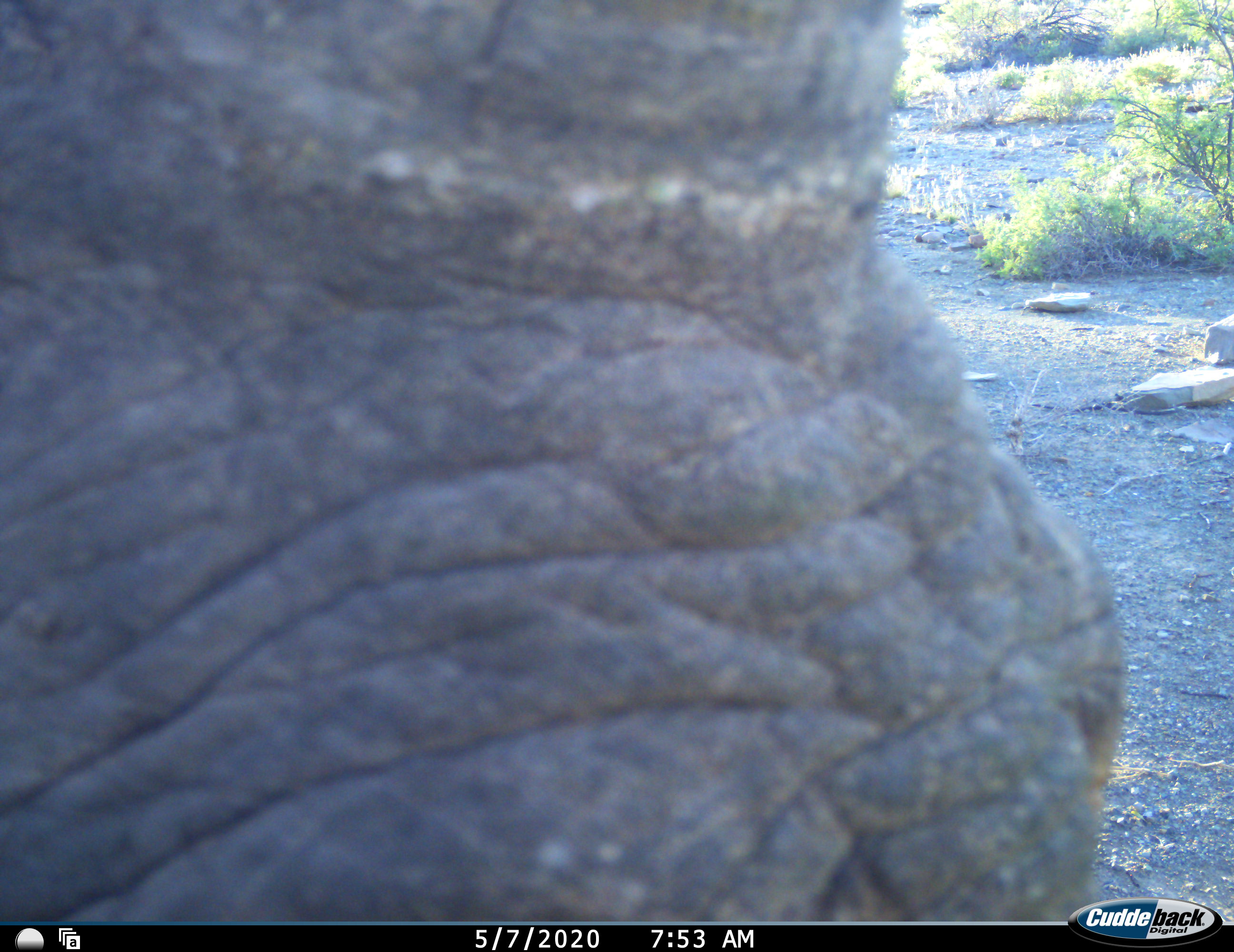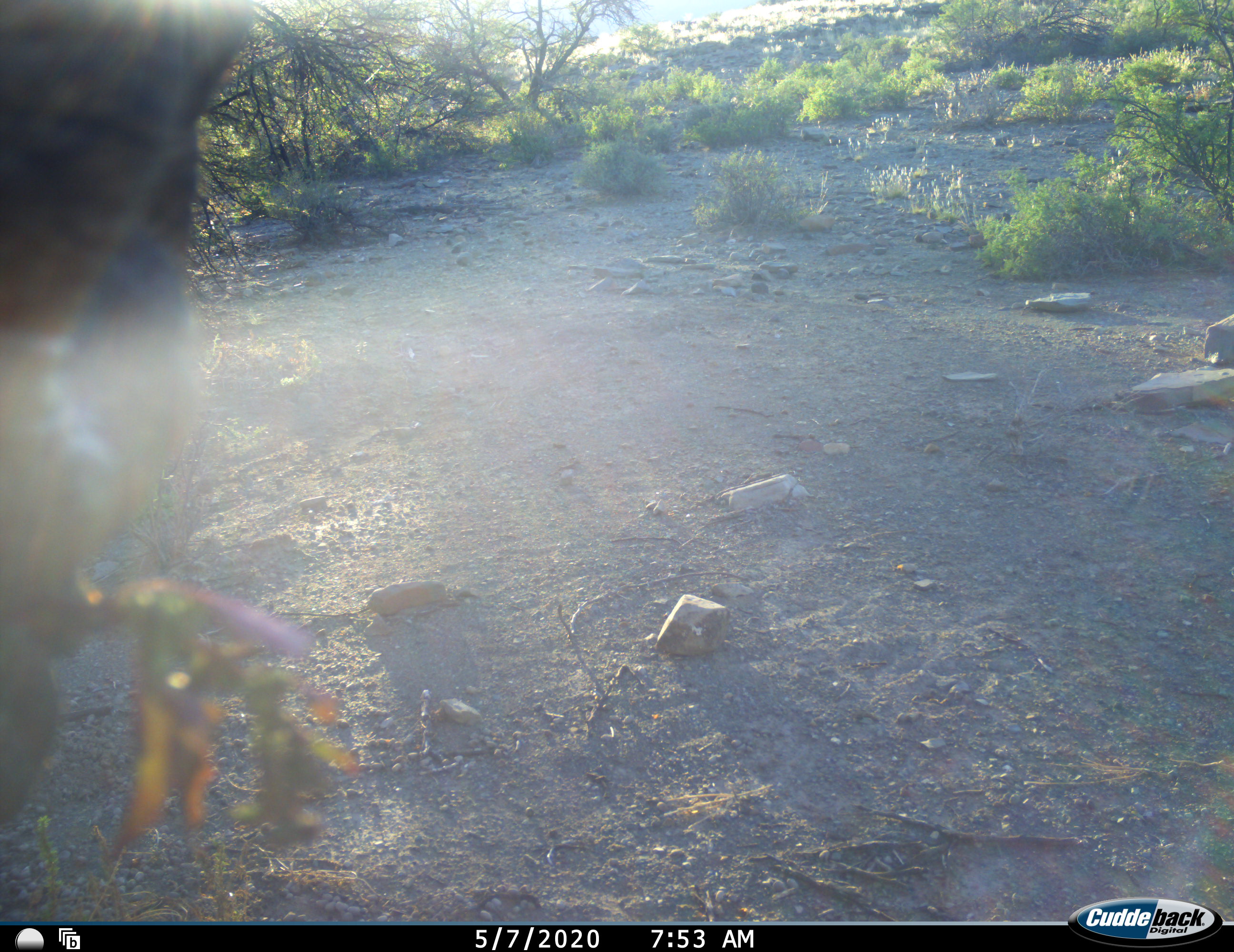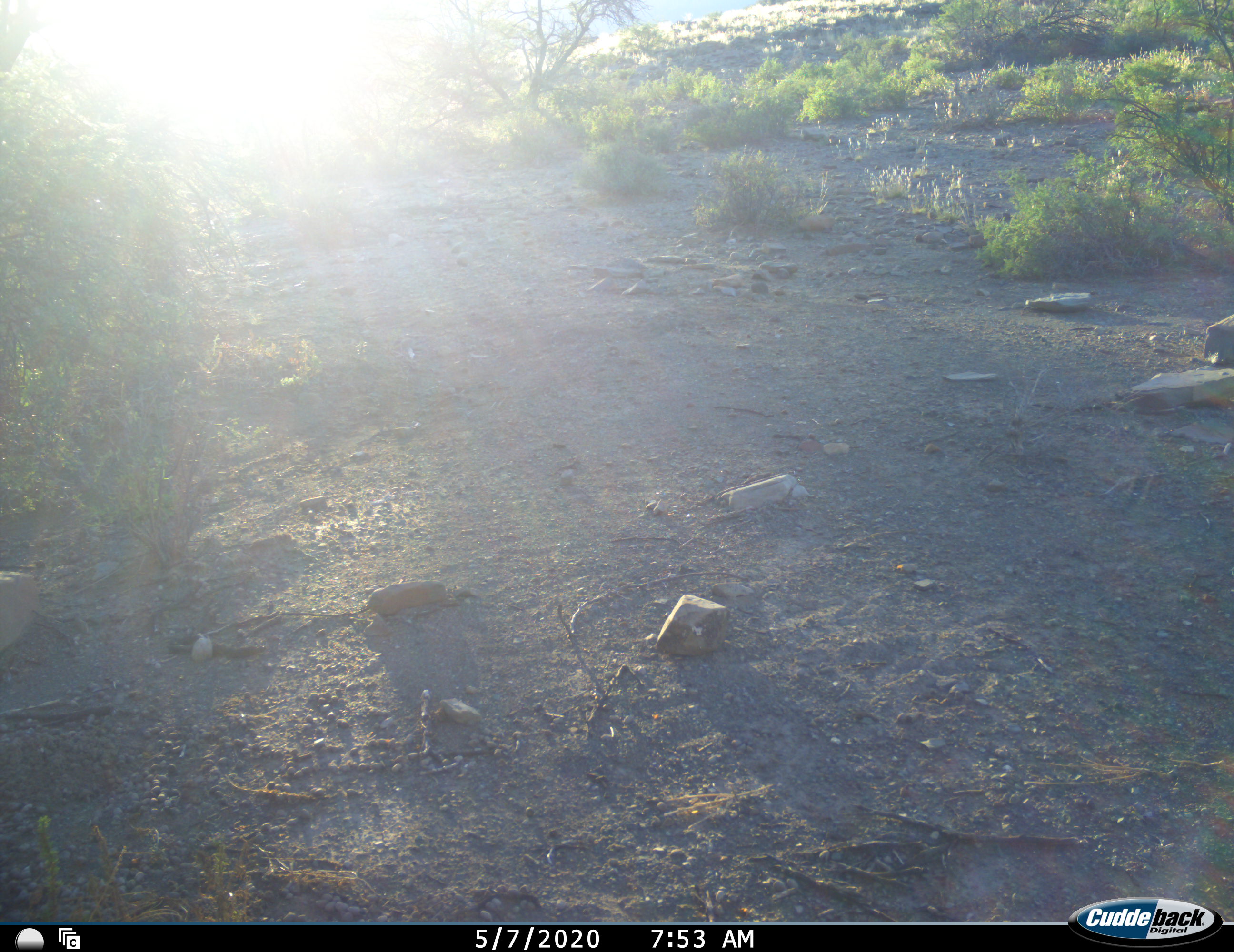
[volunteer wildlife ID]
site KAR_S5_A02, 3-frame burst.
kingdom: Animalia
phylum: Chordata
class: Mammalia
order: Perissodactyla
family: Rhinocerotidae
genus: Diceros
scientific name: Diceros bicornis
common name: black rhinoceros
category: rhinocerosblack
Rhinocerosblack (black rhinoceros) (Diceros bicornis), count 1. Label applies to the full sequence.